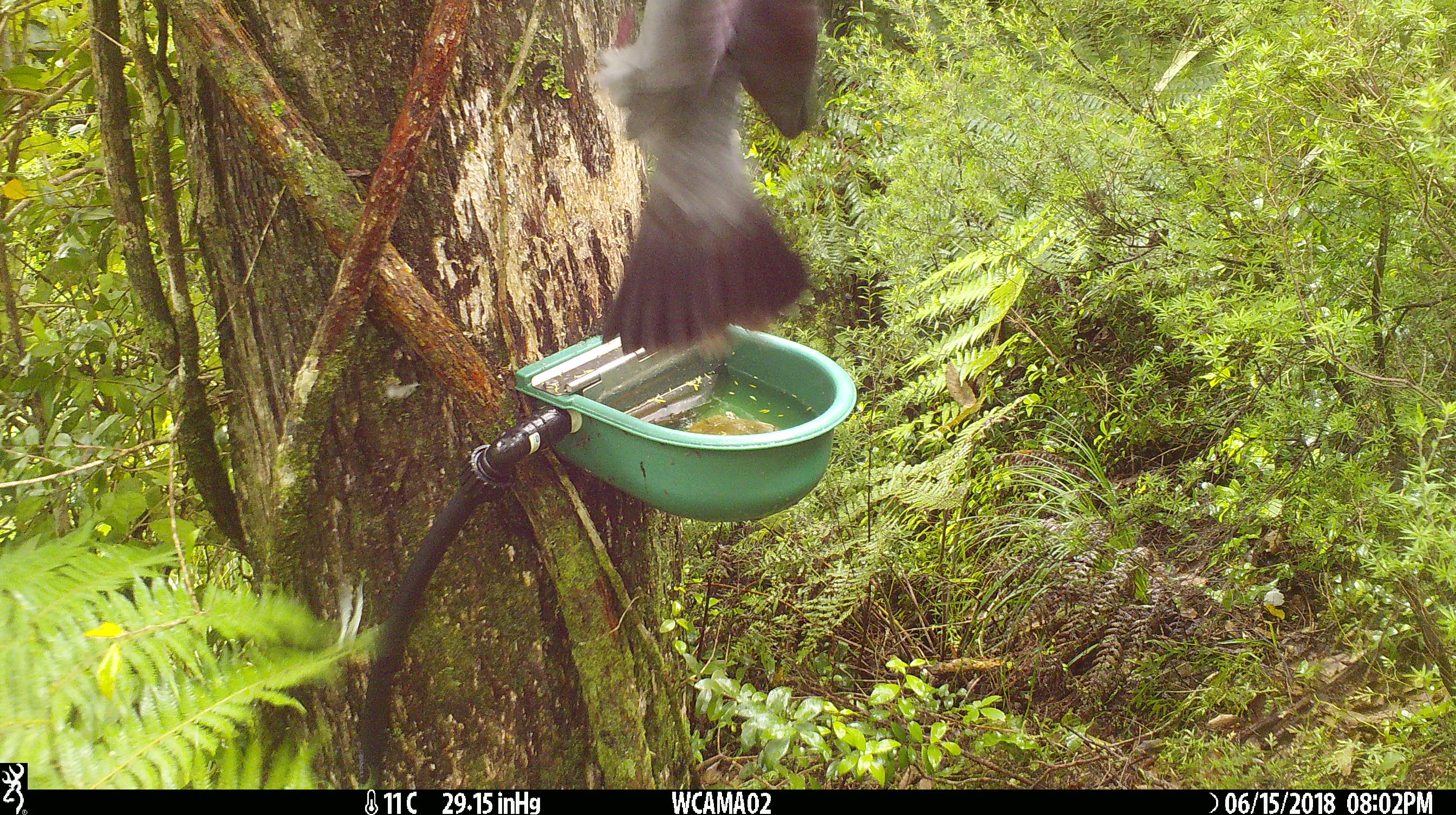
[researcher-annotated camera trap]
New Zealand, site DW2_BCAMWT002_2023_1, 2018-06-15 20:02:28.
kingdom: Animalia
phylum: Chordata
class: Aves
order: Columbiformes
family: Columbidae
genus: Hemiphaga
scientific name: Hemiphaga novaeseelandiae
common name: new zealand pigeon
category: kereru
Kereru (new zealand pigeon) (Hemiphaga novaeseelandiae).